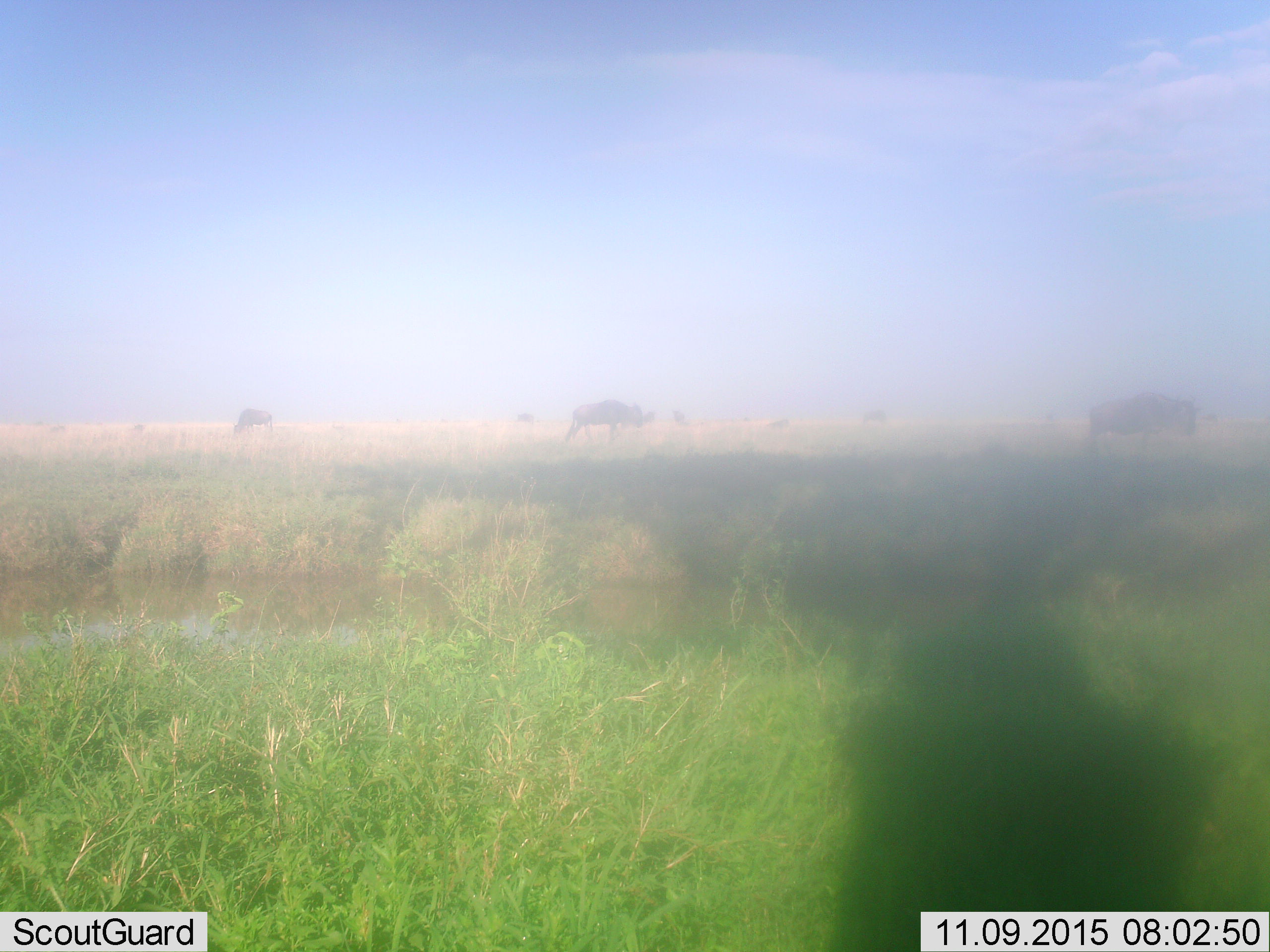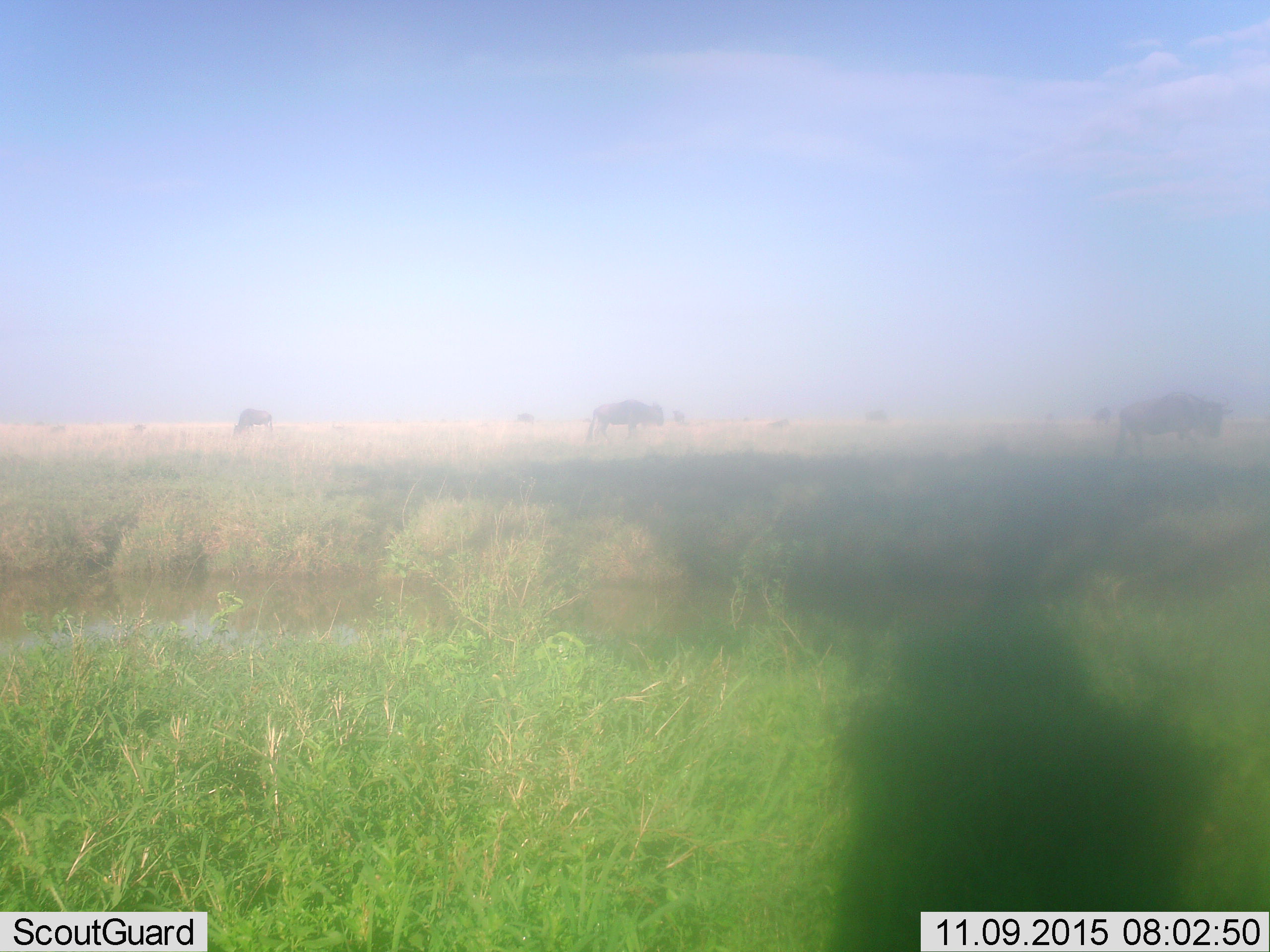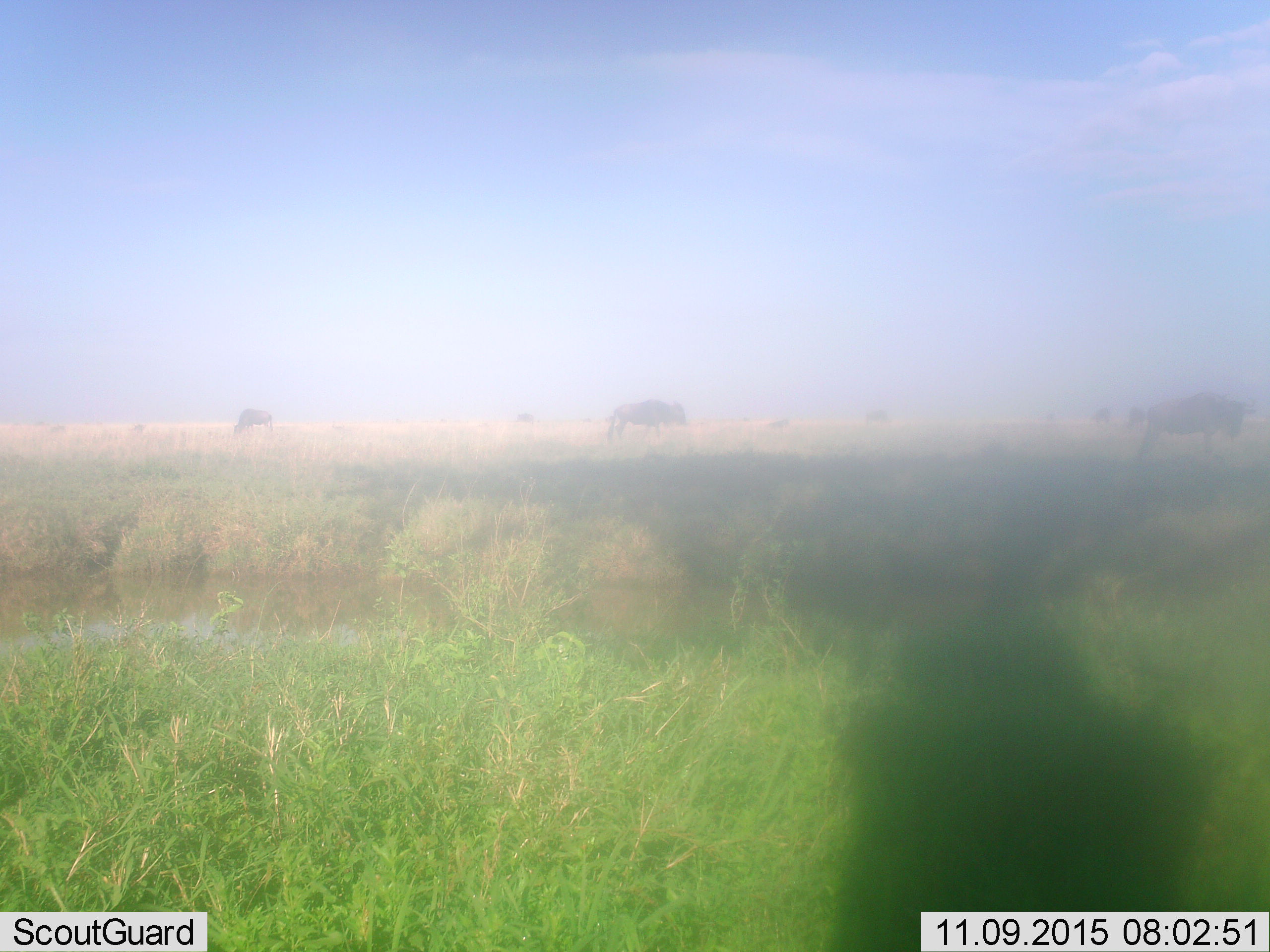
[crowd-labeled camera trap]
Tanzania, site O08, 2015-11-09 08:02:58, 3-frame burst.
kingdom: Animalia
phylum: Chordata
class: Mammalia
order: Artiodactyla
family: Bovidae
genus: Connochaetes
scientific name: Connochaetes taurinus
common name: blue wildebeest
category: wildebeest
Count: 11-50.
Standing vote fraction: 50%.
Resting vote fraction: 0%.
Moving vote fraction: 83%.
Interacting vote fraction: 0%.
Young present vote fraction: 0%.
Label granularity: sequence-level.